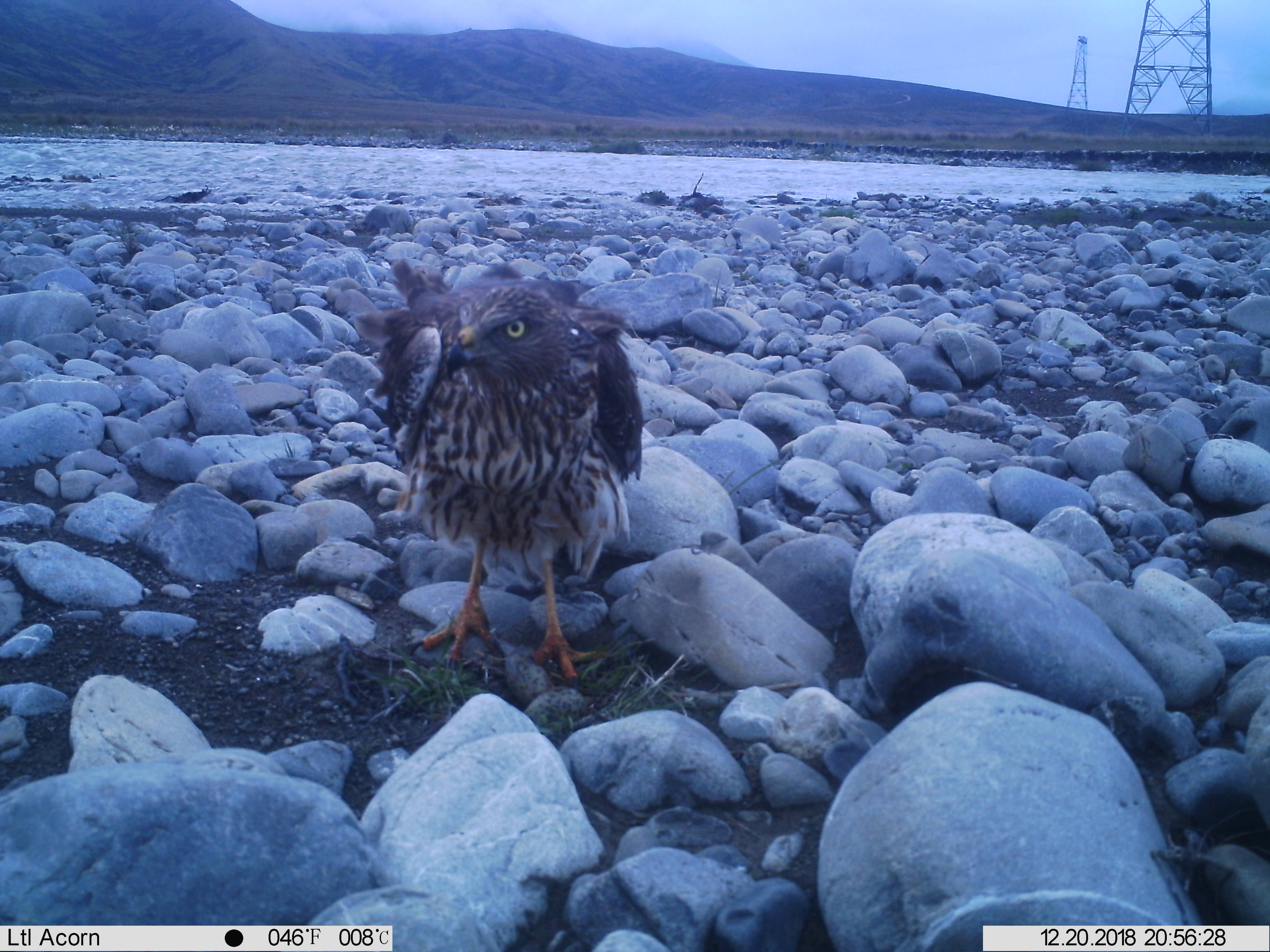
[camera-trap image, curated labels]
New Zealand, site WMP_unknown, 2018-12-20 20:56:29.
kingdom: Animalia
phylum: Chordata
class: Aves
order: Accipitriformes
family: Accipitridae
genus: Circus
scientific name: Circus approximans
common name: swamp harrier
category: harrier